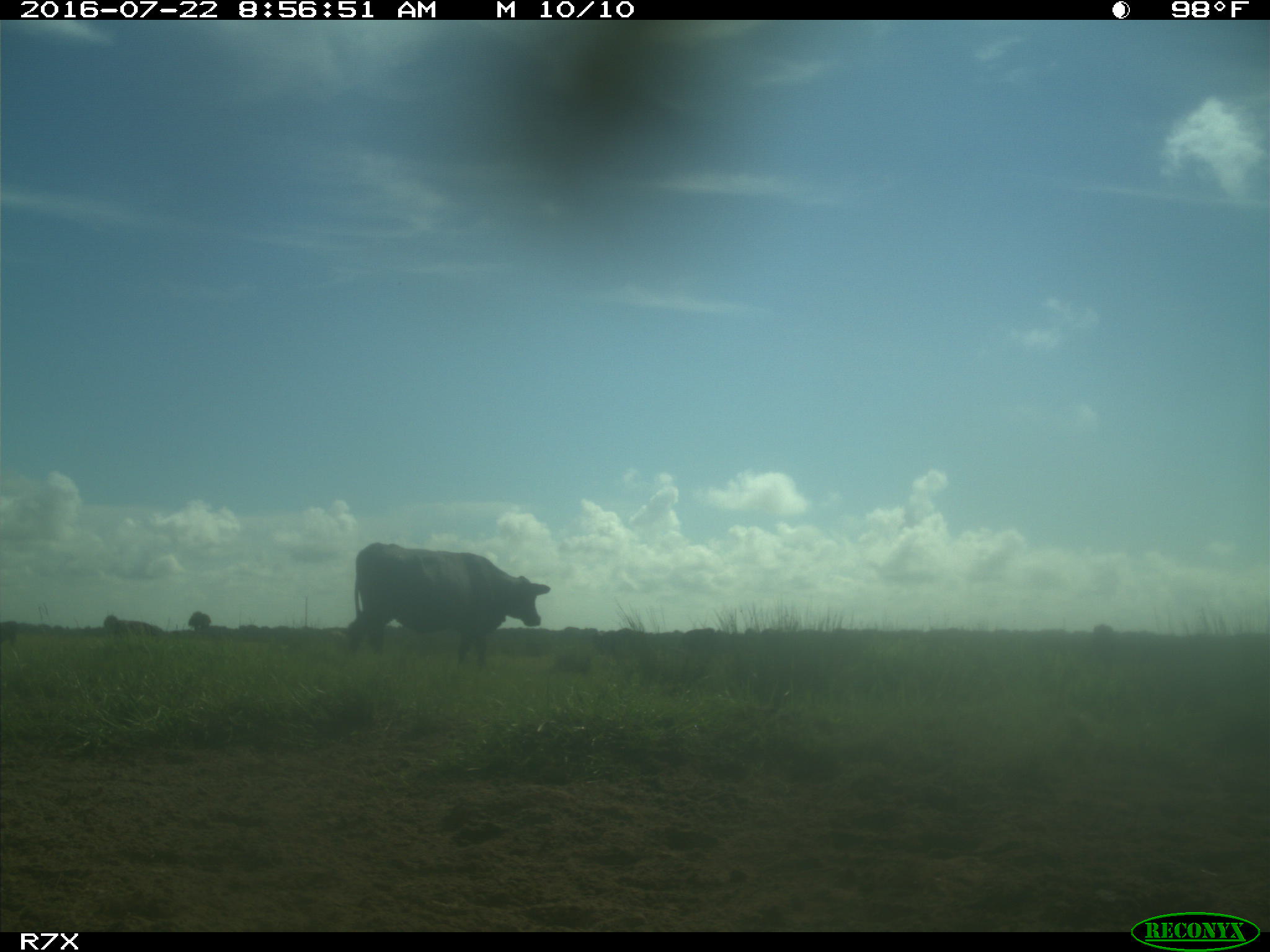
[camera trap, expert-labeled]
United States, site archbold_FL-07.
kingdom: Animalia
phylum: Chordata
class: Mammalia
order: Artiodactyla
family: Bovidae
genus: Bos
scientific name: Bos taurus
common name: domestic cow